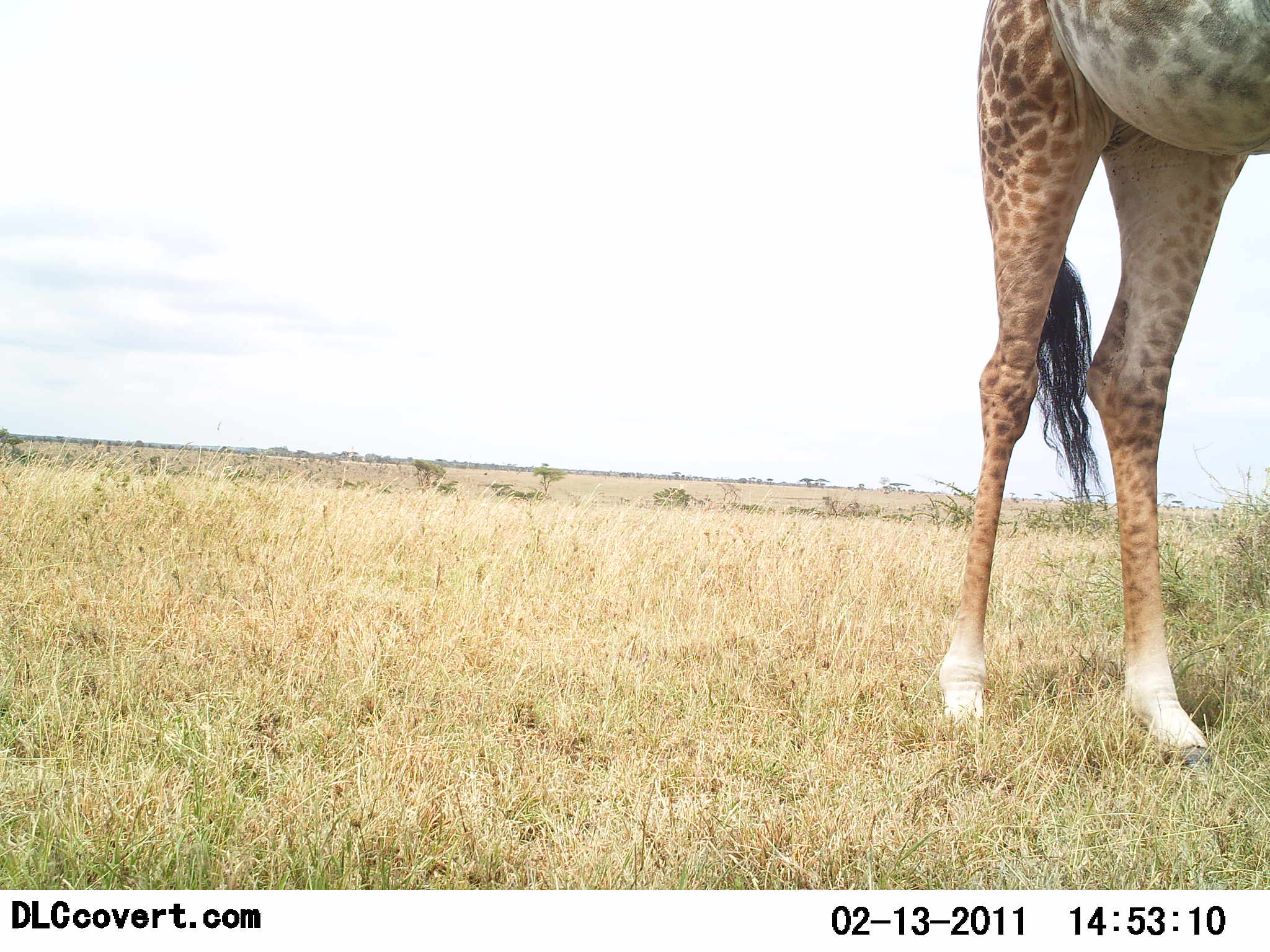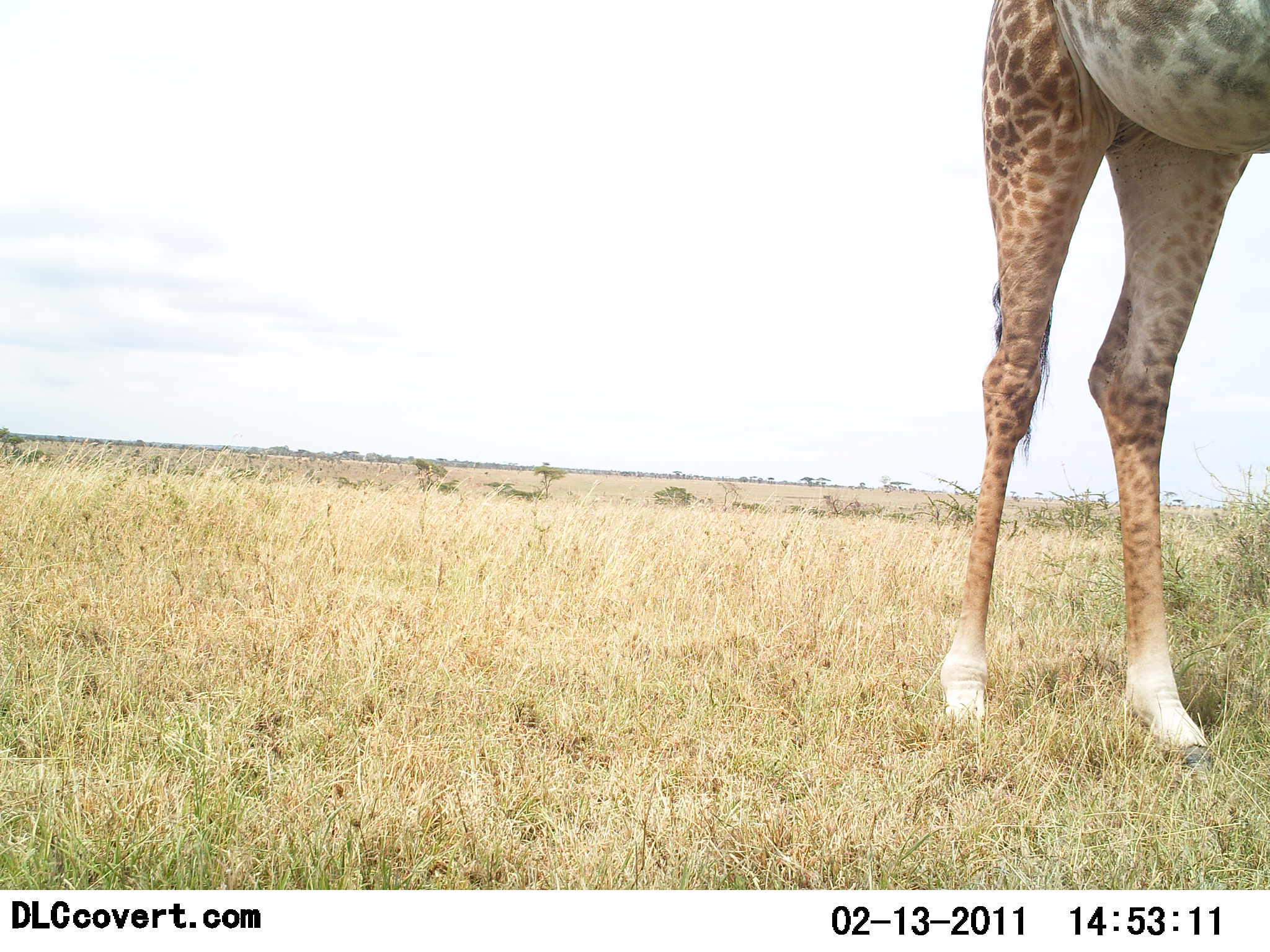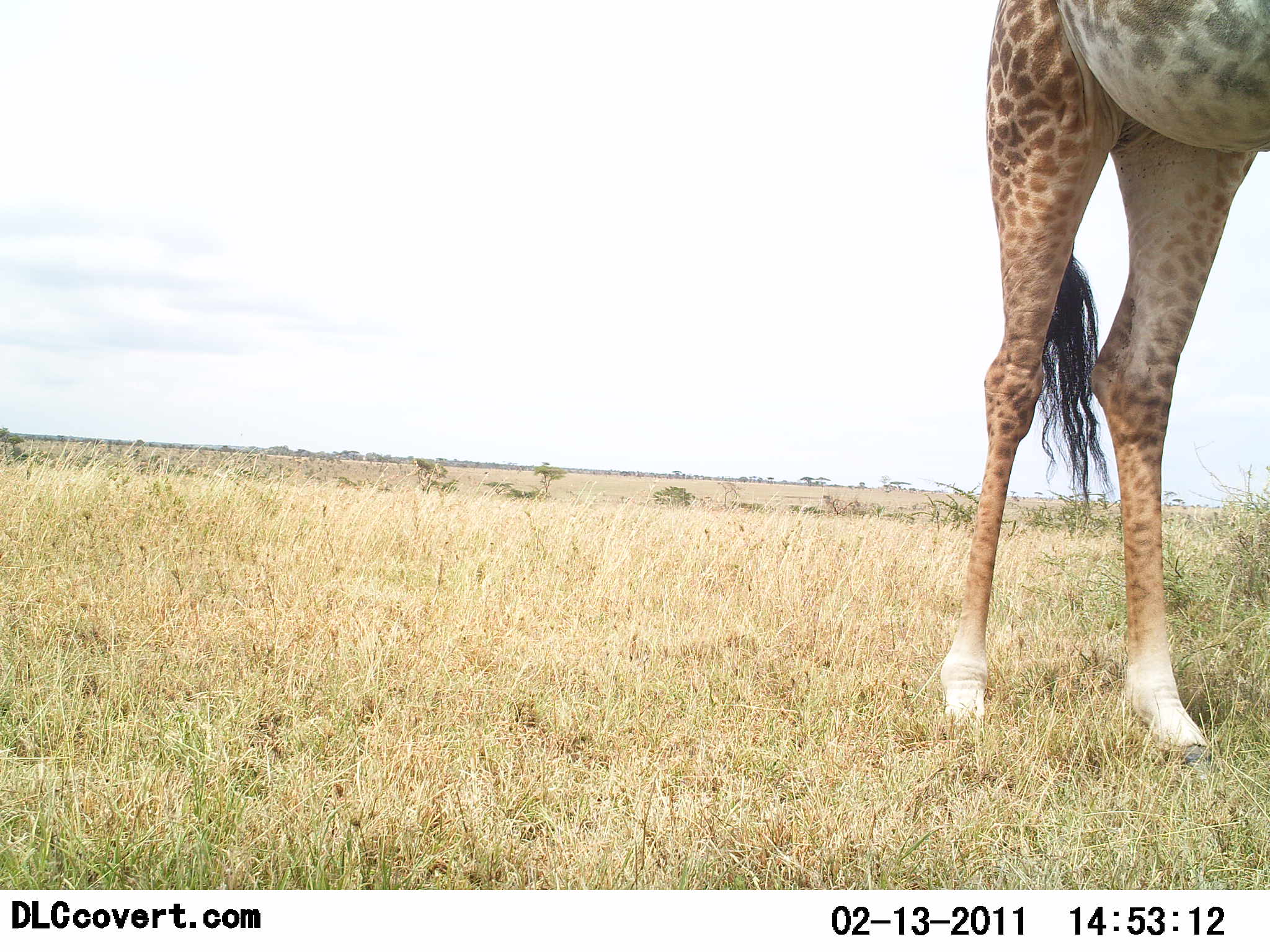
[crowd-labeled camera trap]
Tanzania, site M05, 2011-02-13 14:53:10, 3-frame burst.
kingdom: Animalia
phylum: Chordata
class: Mammalia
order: Artiodactyla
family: Giraffidae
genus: Giraffa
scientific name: Giraffa camelopardalis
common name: giraffe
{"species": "giraffe (Giraffa camelopardalis)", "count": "1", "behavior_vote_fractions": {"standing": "100%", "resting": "0%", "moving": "0%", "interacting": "0%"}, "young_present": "0%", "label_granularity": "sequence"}